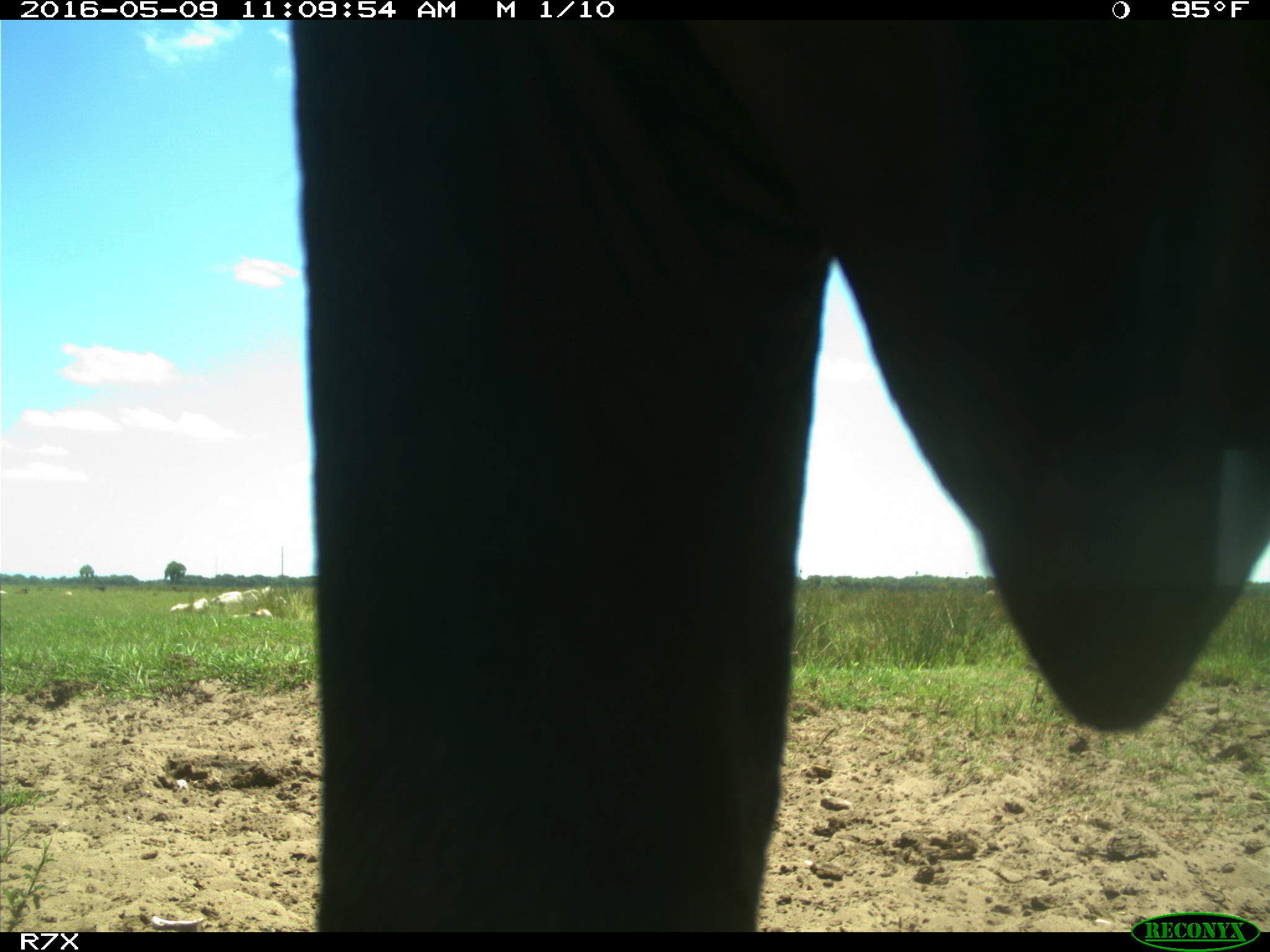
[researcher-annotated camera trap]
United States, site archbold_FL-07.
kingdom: Animalia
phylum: Chordata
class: Mammalia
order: Artiodactyla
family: Bovidae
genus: Bos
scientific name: Bos taurus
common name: domestic cow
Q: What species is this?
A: Bos taurus (domestic cow).